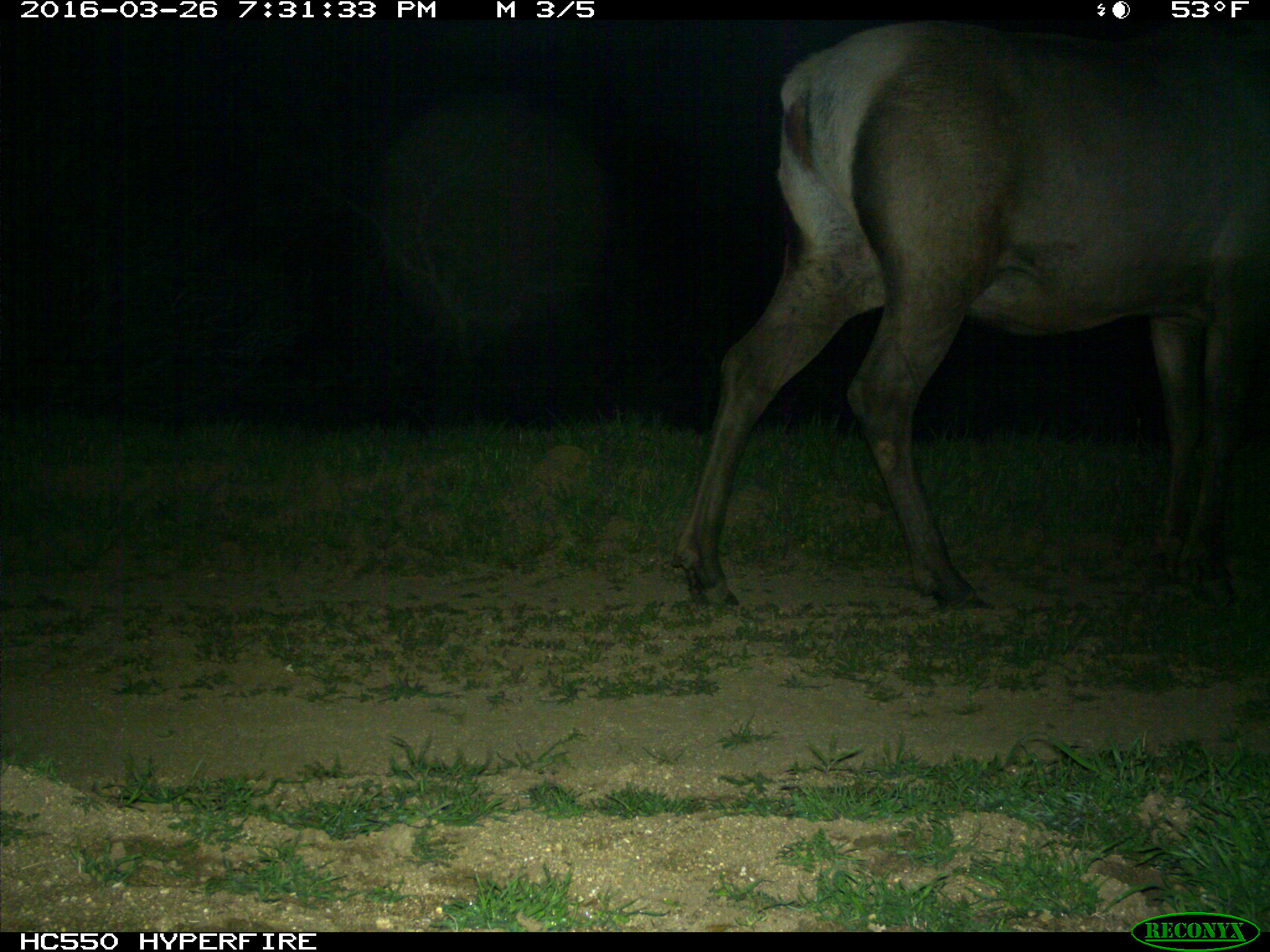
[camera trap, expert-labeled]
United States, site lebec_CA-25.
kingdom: Animalia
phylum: Chordata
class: Mammalia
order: Artiodactyla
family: Cervidae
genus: Cervus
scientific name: Cervus canadensis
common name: elk